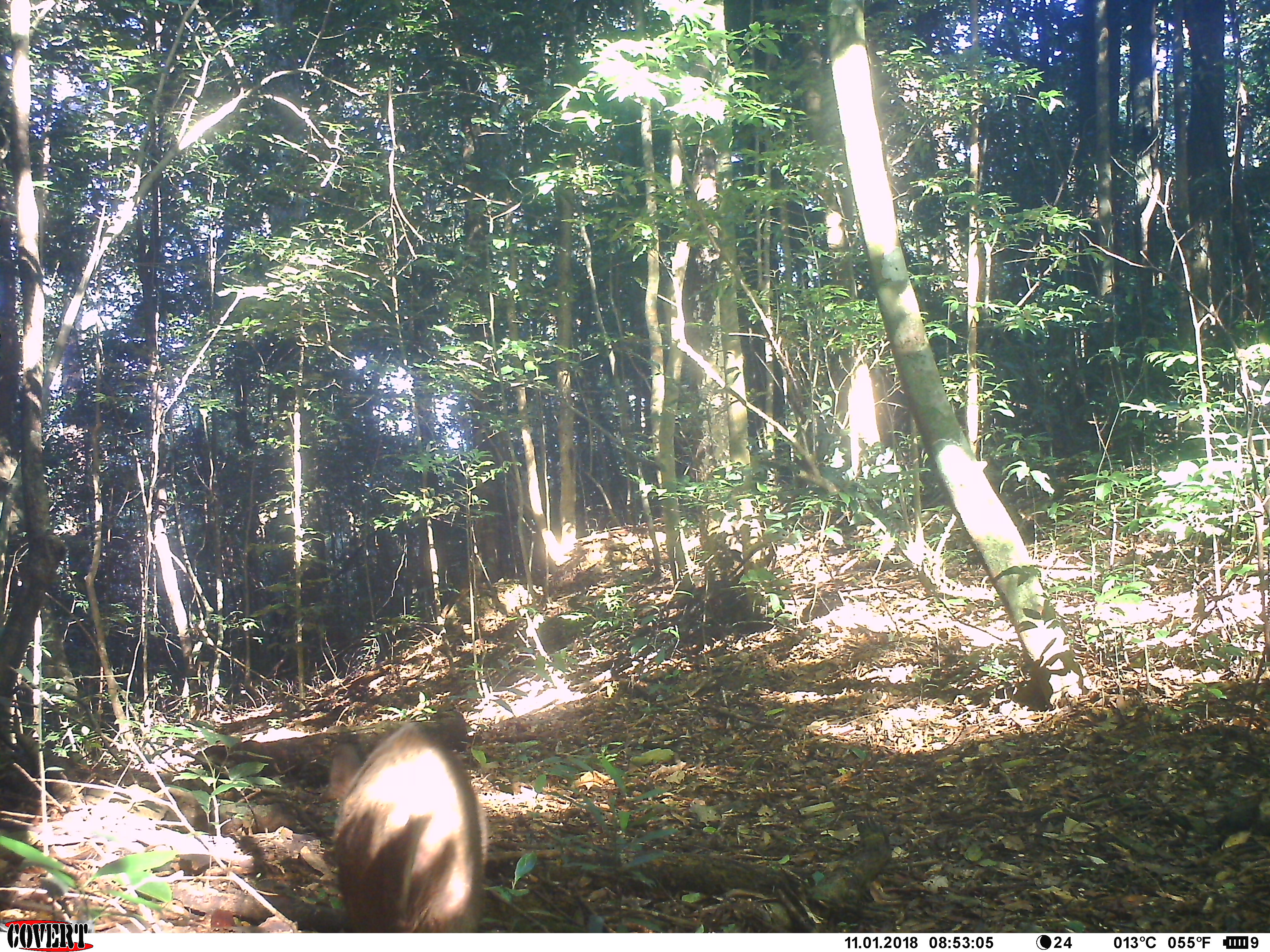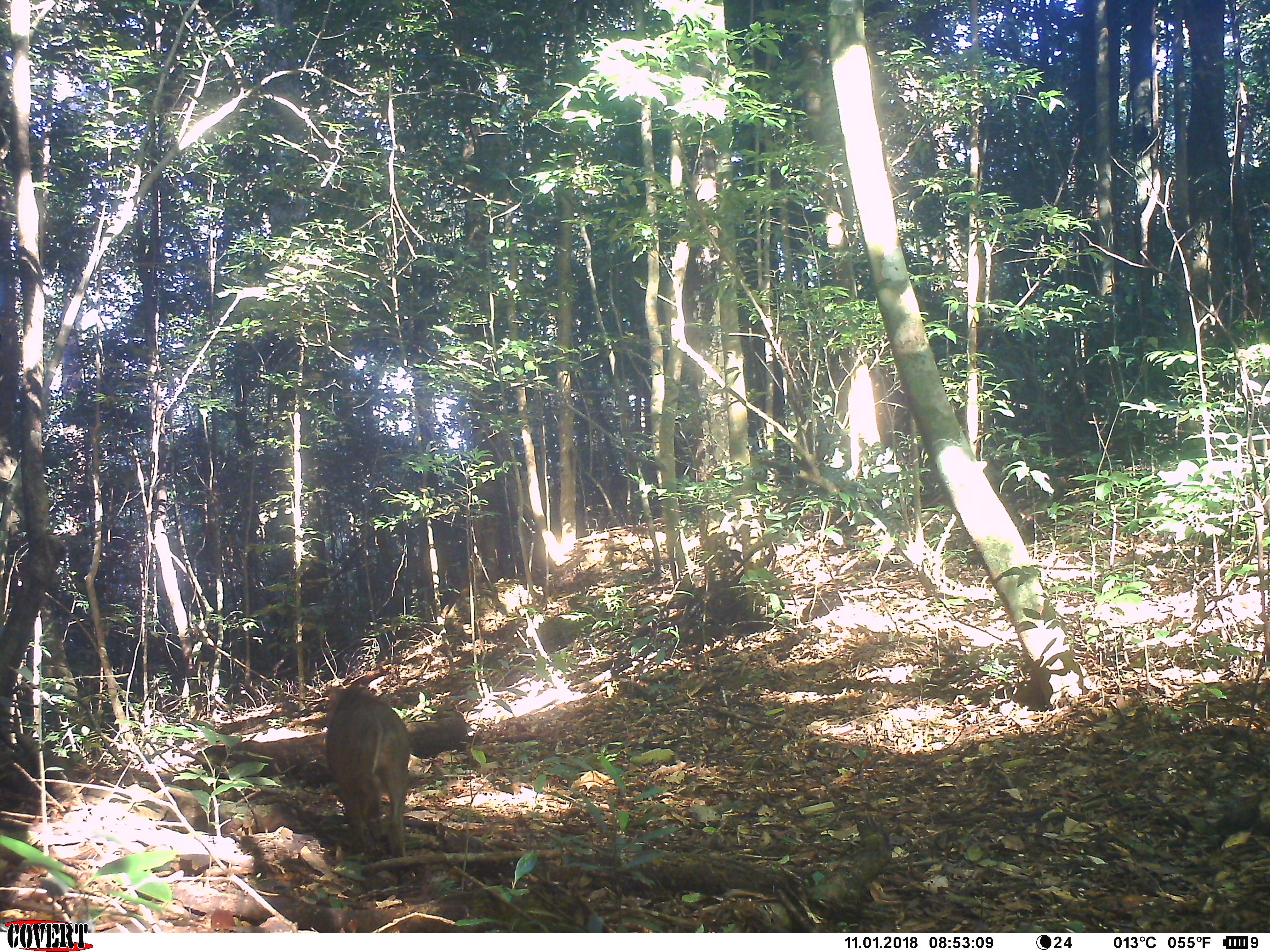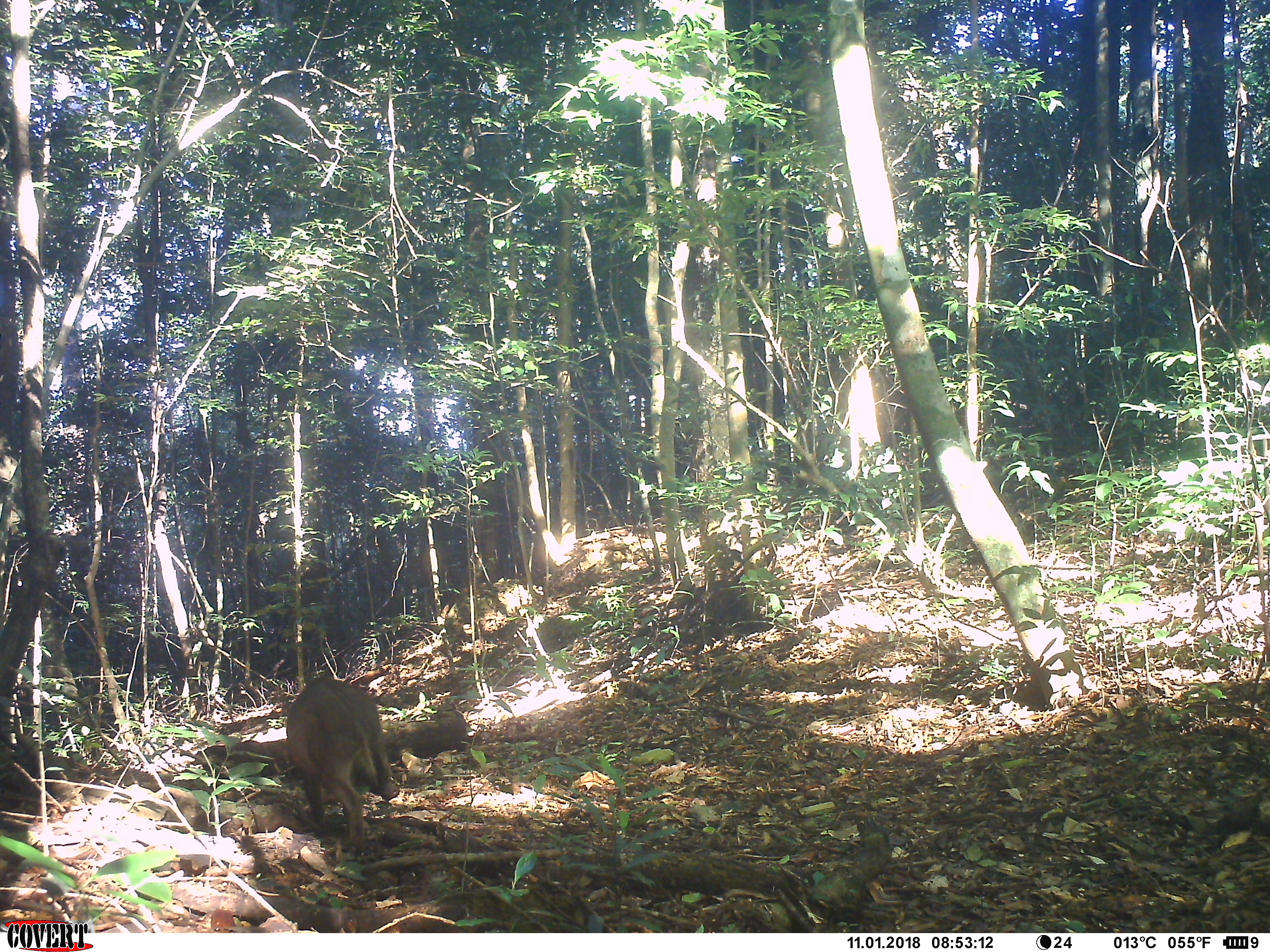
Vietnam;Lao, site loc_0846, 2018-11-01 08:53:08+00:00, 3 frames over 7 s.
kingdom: Animalia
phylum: Chordata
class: Mammalia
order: Artiodactyla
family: Suidae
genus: Sus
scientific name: Sus scrofa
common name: eurasian wild pig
Eurasian wild pig (Sus scrofa). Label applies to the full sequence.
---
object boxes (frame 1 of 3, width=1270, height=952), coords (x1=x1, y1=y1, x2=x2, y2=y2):
eurasian wild pig: (x1=326, y1=717, x2=486, y2=930); (x1=322, y1=738, x2=361, y2=801)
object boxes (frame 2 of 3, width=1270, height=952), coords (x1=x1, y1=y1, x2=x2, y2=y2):
eurasian wild pig: (x1=320, y1=683, x2=412, y2=858)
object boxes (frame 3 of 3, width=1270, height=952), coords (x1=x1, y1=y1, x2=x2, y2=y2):
eurasian wild pig: (x1=283, y1=669, x2=400, y2=849)